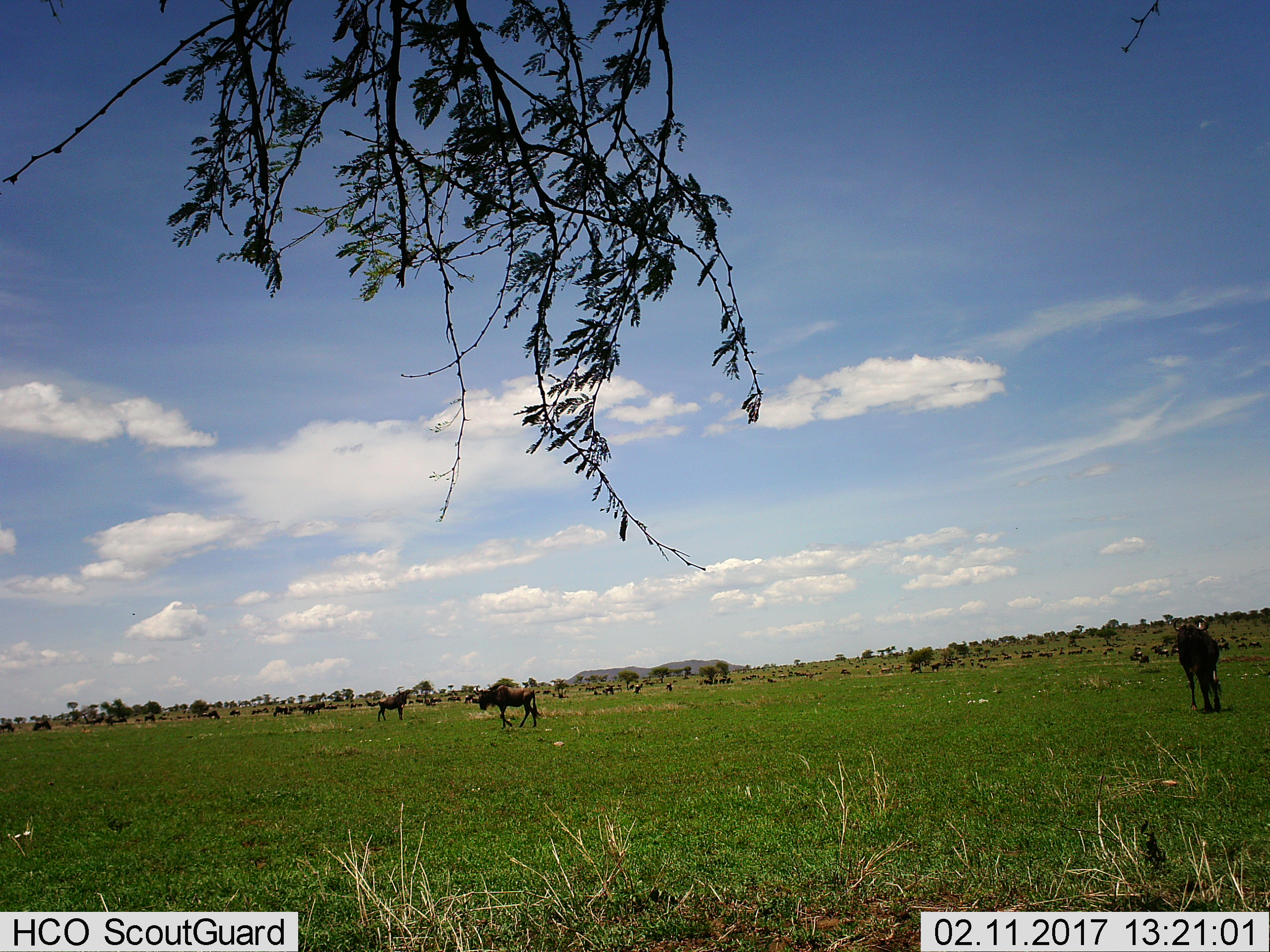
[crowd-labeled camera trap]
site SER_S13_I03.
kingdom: Animalia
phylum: Chordata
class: Mammalia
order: Artiodactyla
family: Bovidae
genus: Connochaetes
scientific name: Connochaetes taurinus taurinus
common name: blue wildebeest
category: wildebeestblue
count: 11-50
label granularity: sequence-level